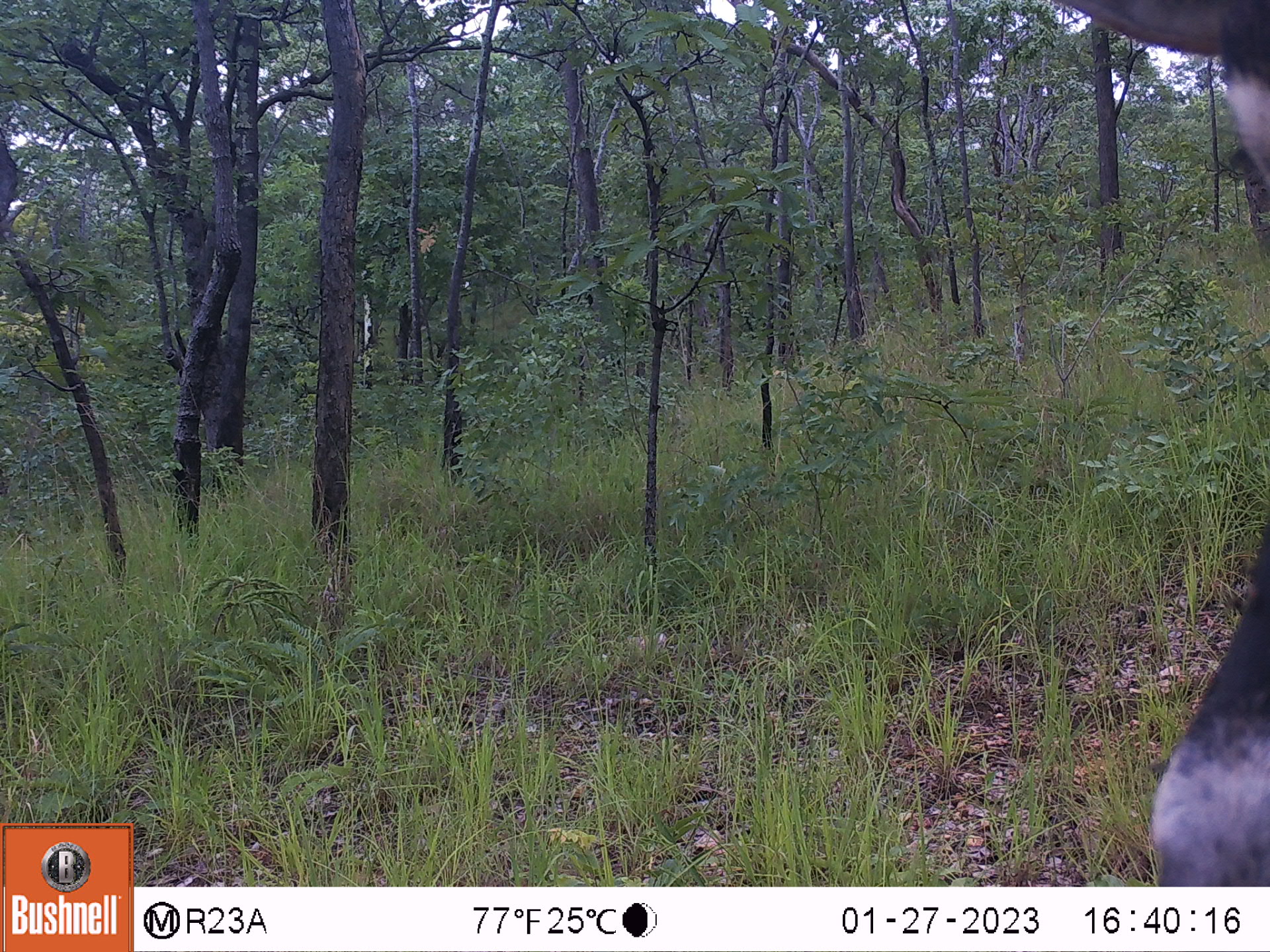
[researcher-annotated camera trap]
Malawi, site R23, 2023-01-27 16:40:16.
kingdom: Animalia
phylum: Chordata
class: Mammalia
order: Artiodactyla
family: Bovidae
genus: Hippotragus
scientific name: Hippotragus niger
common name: sable antelope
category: sable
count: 1